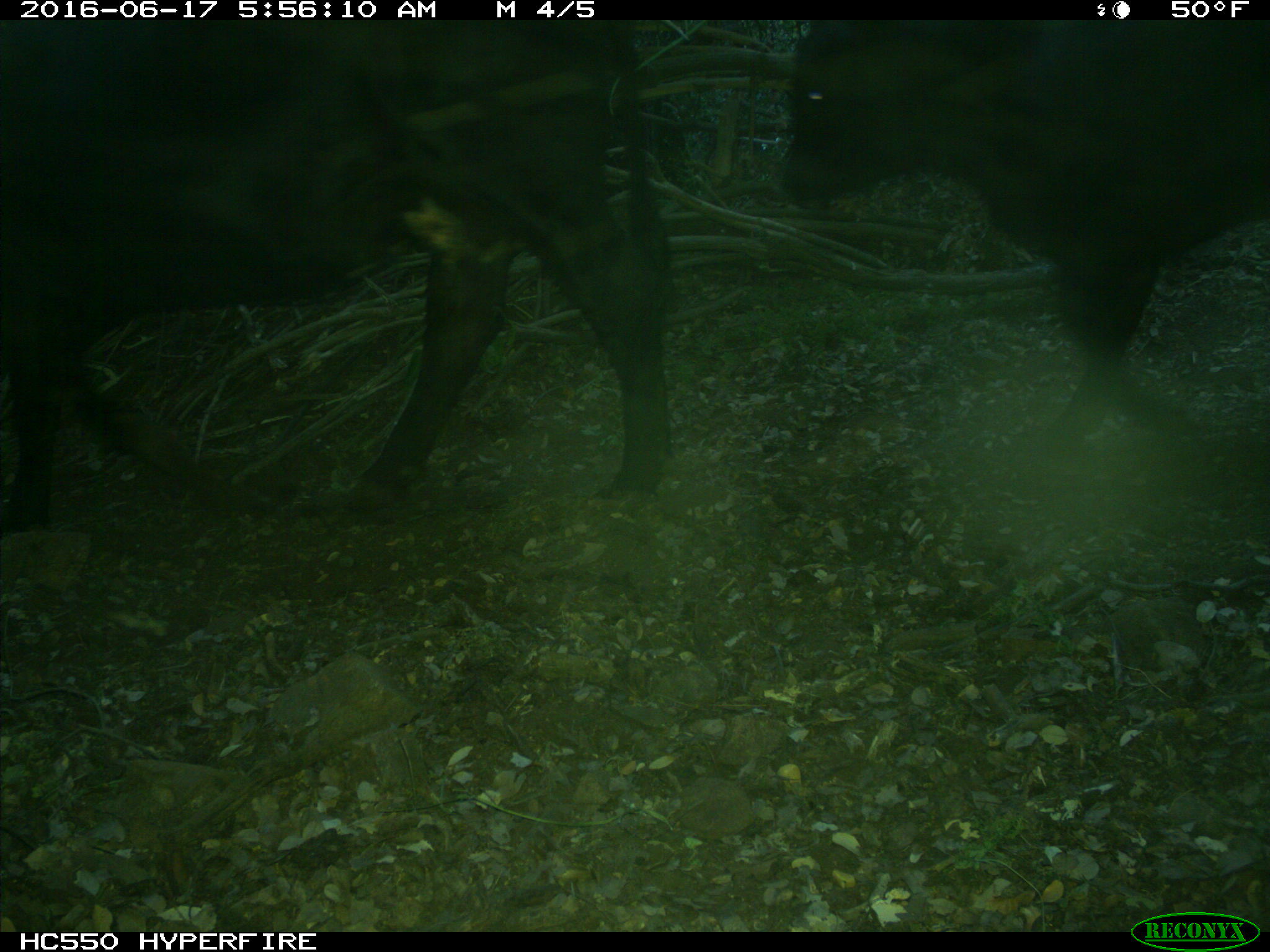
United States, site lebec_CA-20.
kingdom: Animalia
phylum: Chordata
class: Mammalia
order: Artiodactyla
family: Bovidae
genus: Bos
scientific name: Bos taurus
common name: domestic cow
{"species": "Bos taurus (domestic cow)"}